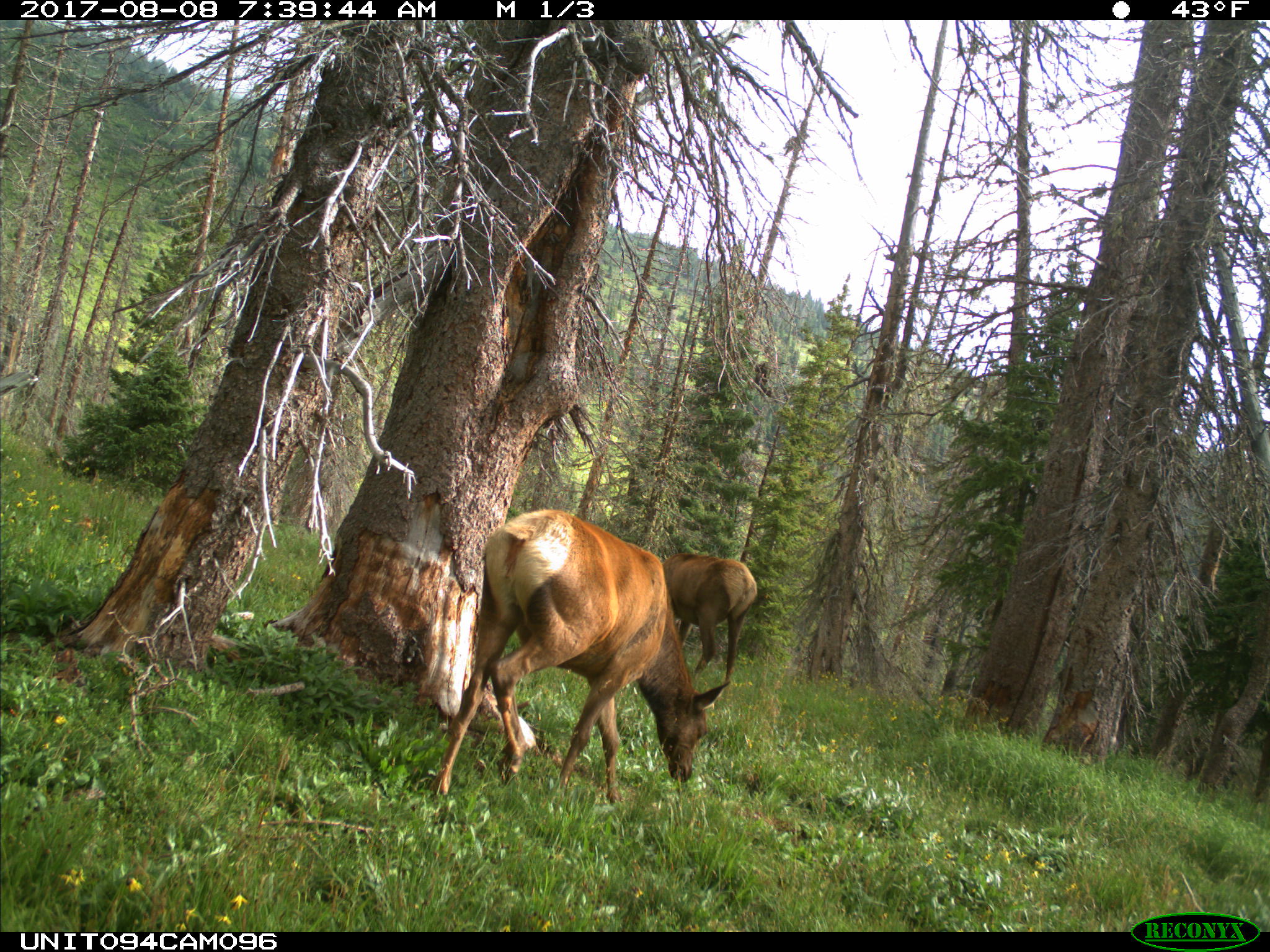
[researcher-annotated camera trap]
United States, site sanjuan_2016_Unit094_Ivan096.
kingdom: Animalia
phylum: Chordata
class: Mammalia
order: Artiodactyla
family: Cervidae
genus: Cervus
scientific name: Cervus elaphus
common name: red deer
Cervus elaphus (red deer).